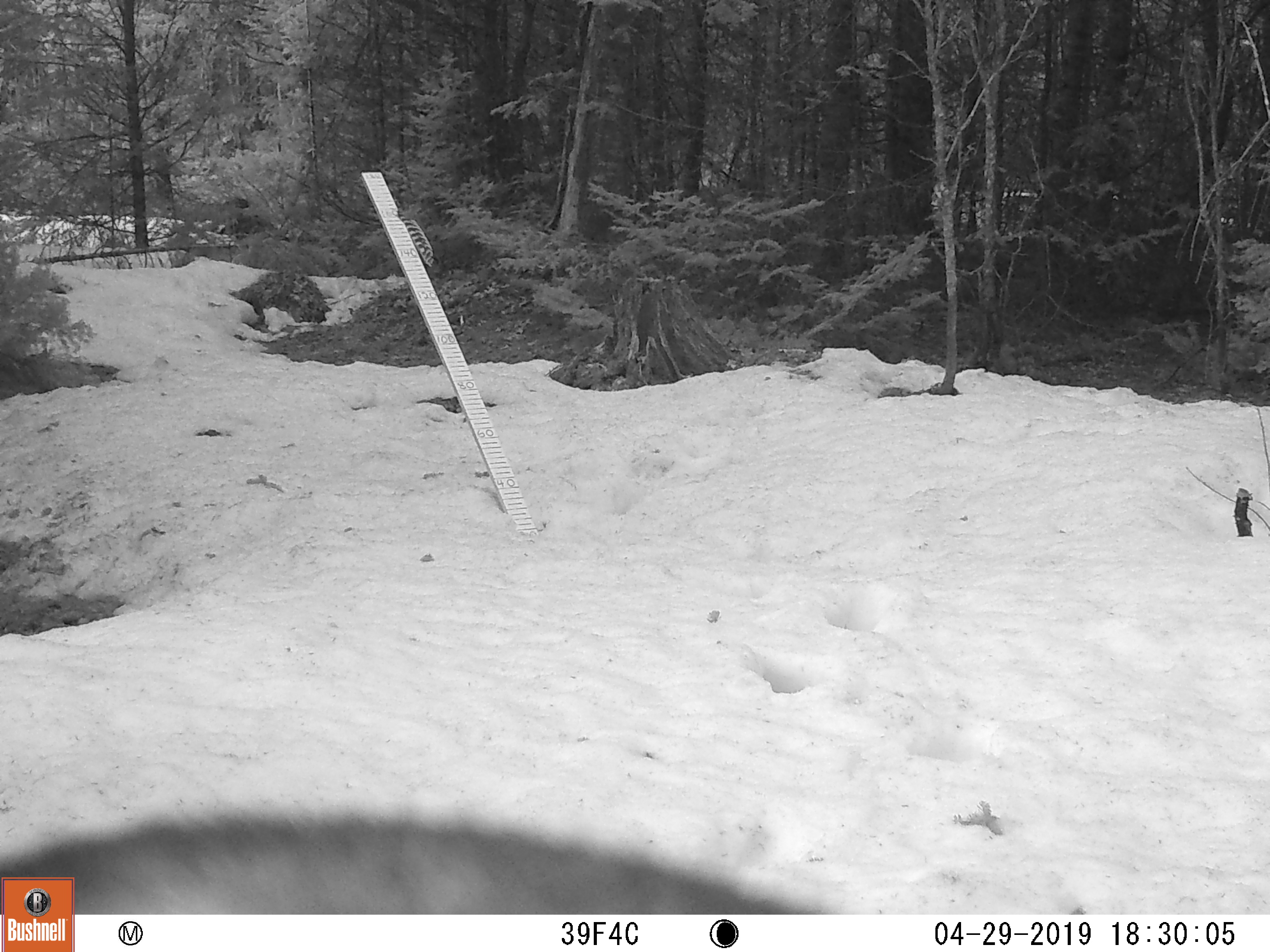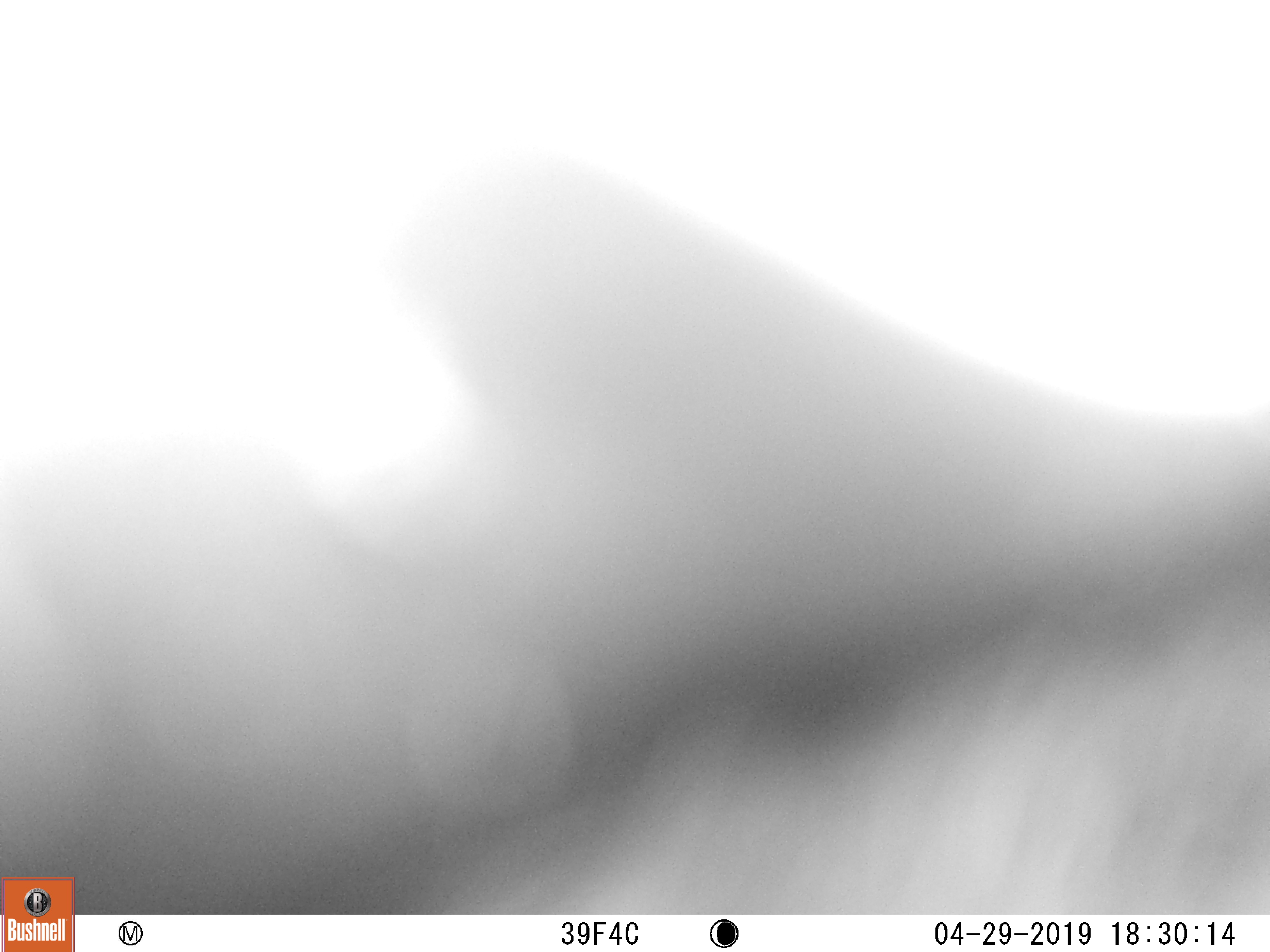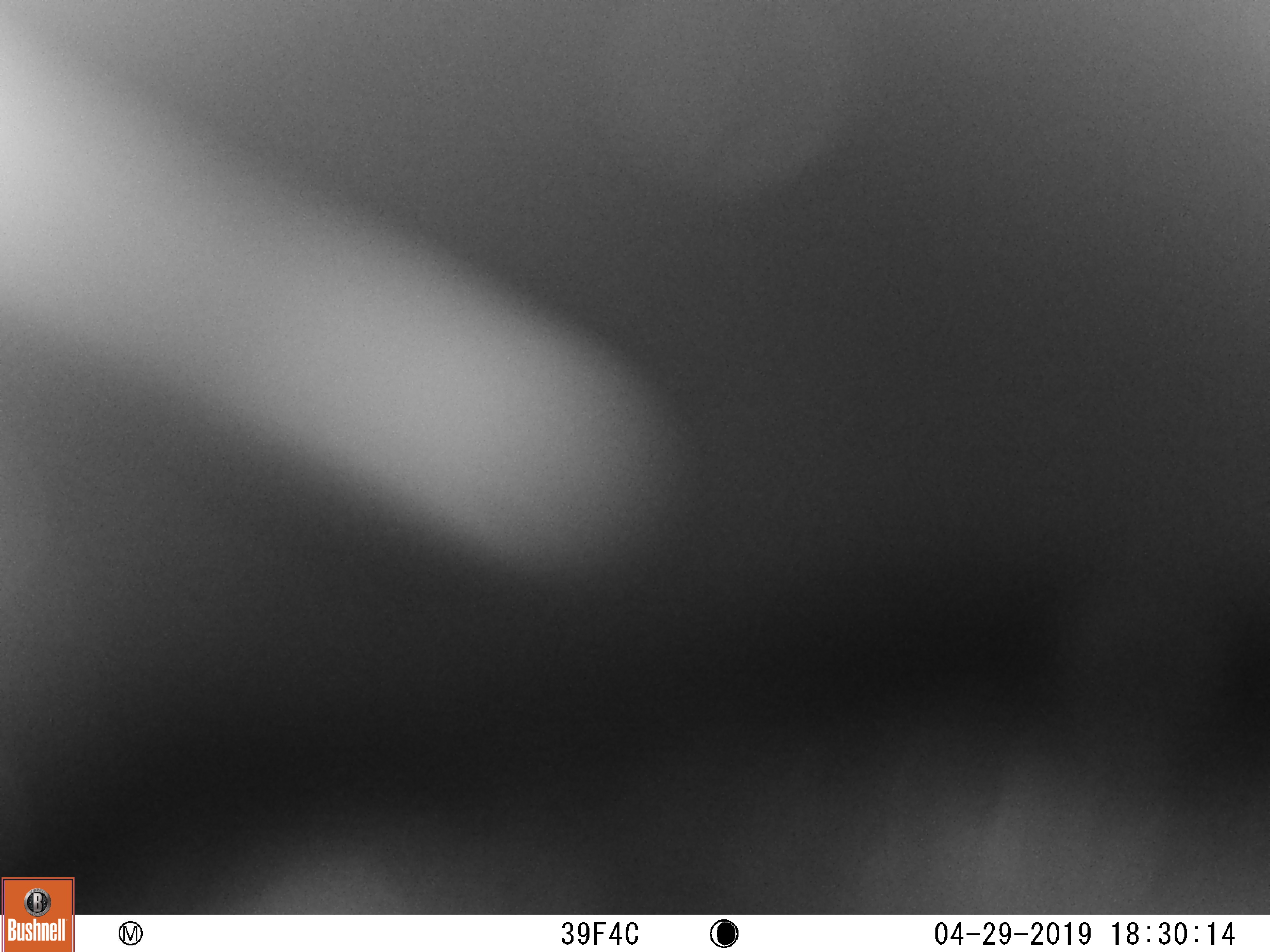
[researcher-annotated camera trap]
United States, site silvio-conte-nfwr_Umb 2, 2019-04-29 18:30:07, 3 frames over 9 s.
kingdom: Animalia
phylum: Chordata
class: Mammalia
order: Carnivora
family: Ursidae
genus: Ursus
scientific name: Ursus americanus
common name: black bear